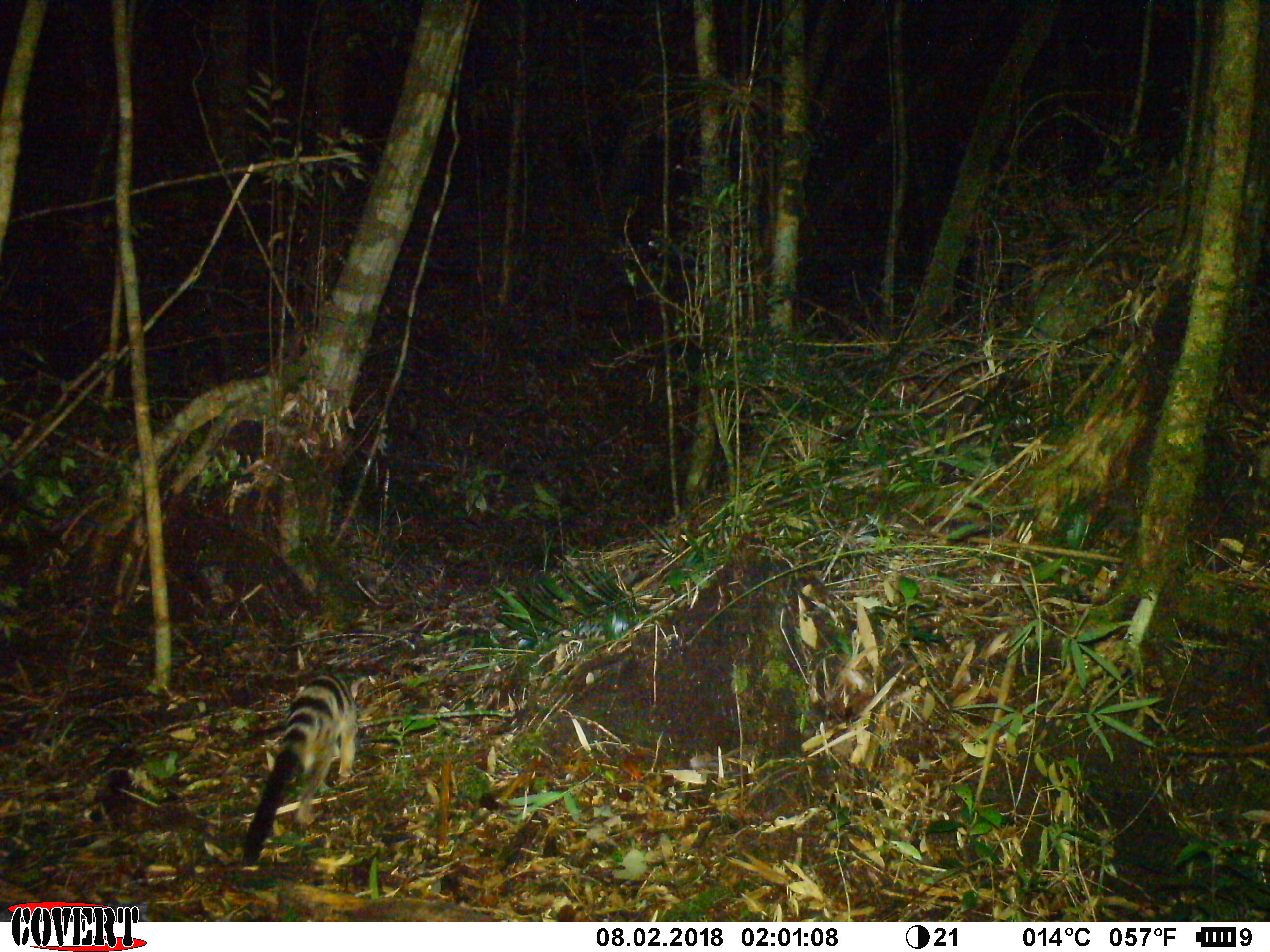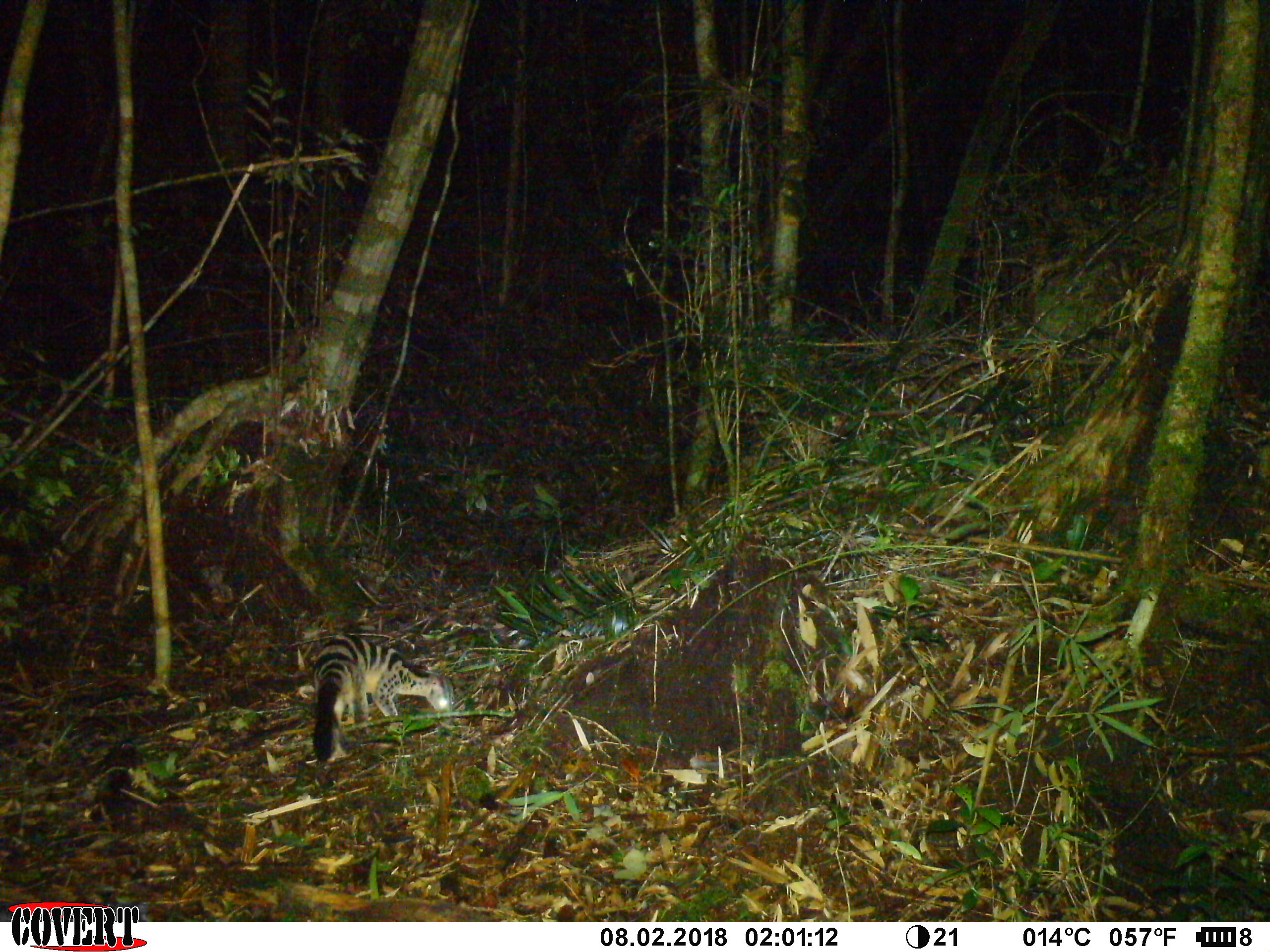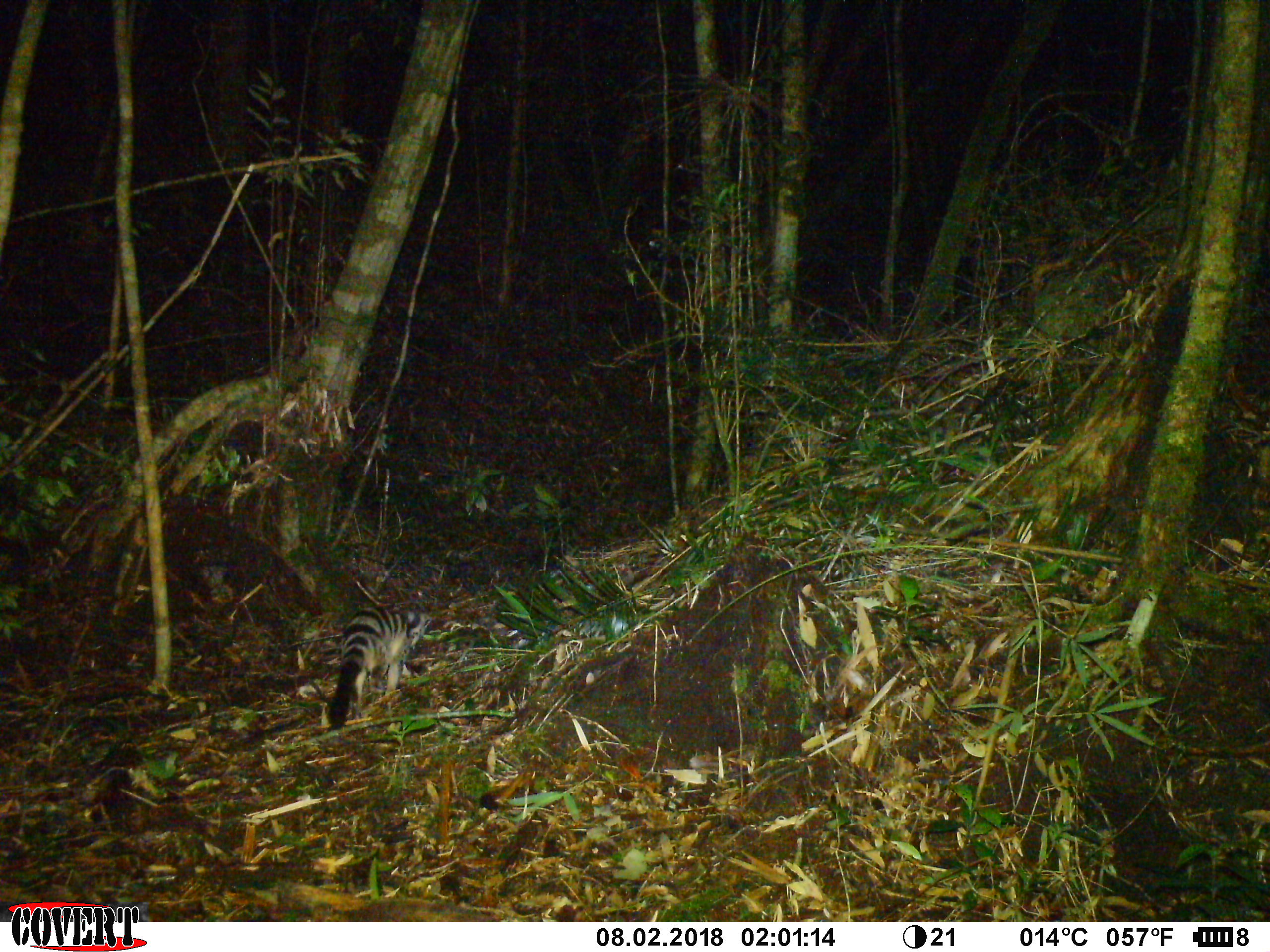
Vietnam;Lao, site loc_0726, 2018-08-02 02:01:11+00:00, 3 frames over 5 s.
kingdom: Animalia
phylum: Chordata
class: Mammalia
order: Carnivora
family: Viverridae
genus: Chrotogale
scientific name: Chrotogale owstoni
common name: owston's civet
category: owstons civet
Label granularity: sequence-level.